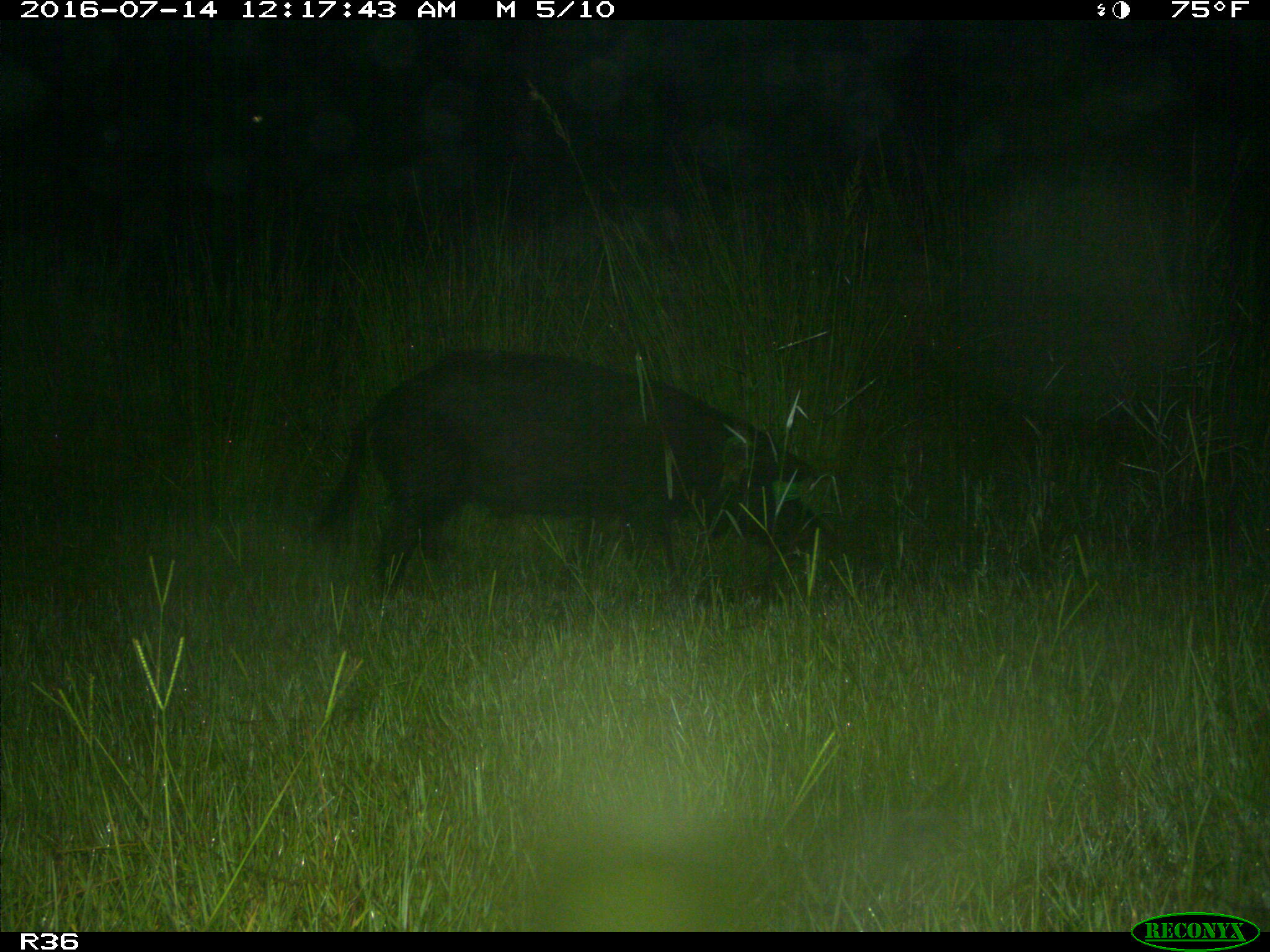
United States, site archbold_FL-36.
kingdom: Animalia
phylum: Chordata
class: Mammalia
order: Artiodactyla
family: Suidae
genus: Sus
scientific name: Sus scrofa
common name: wild boar